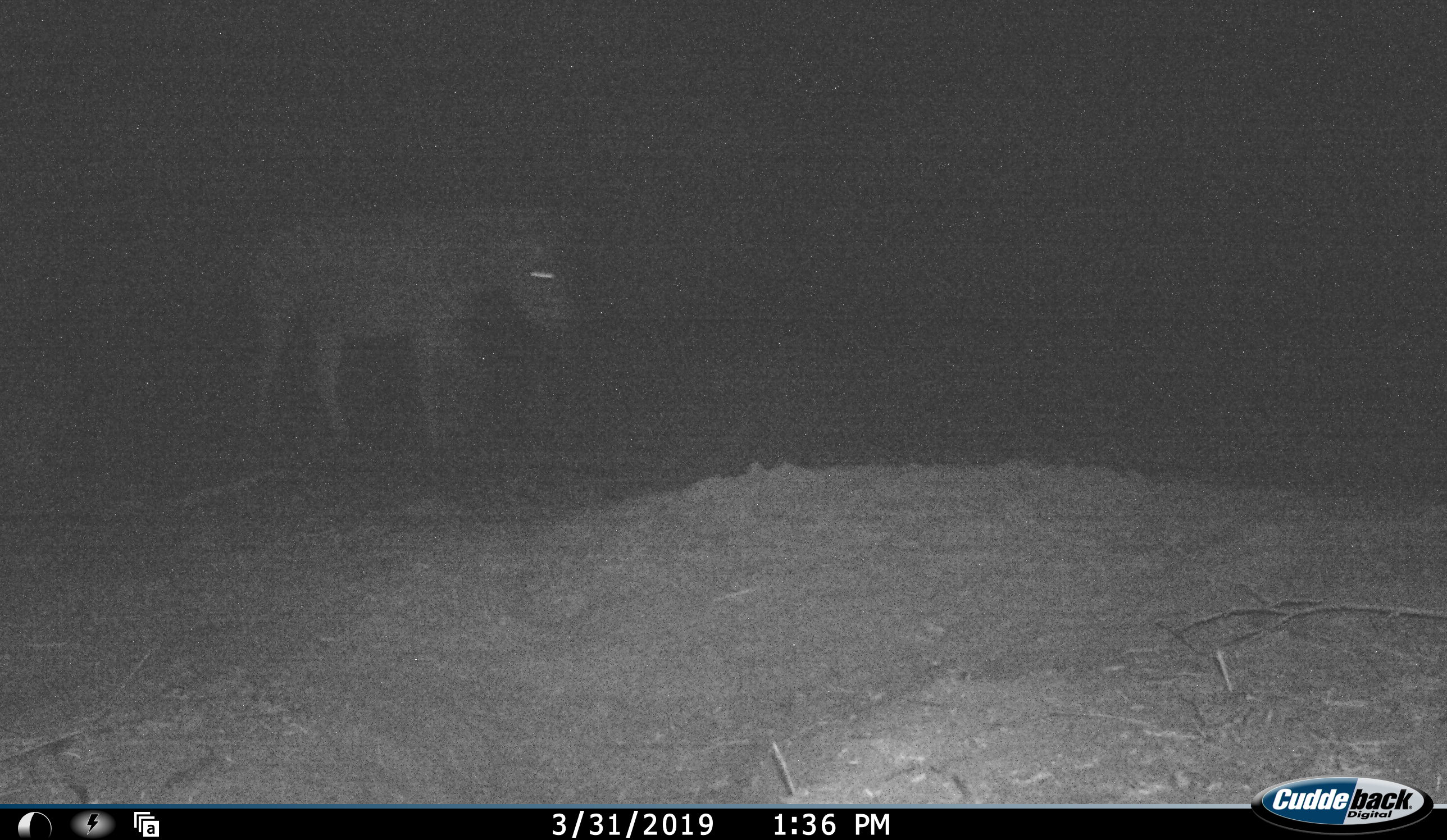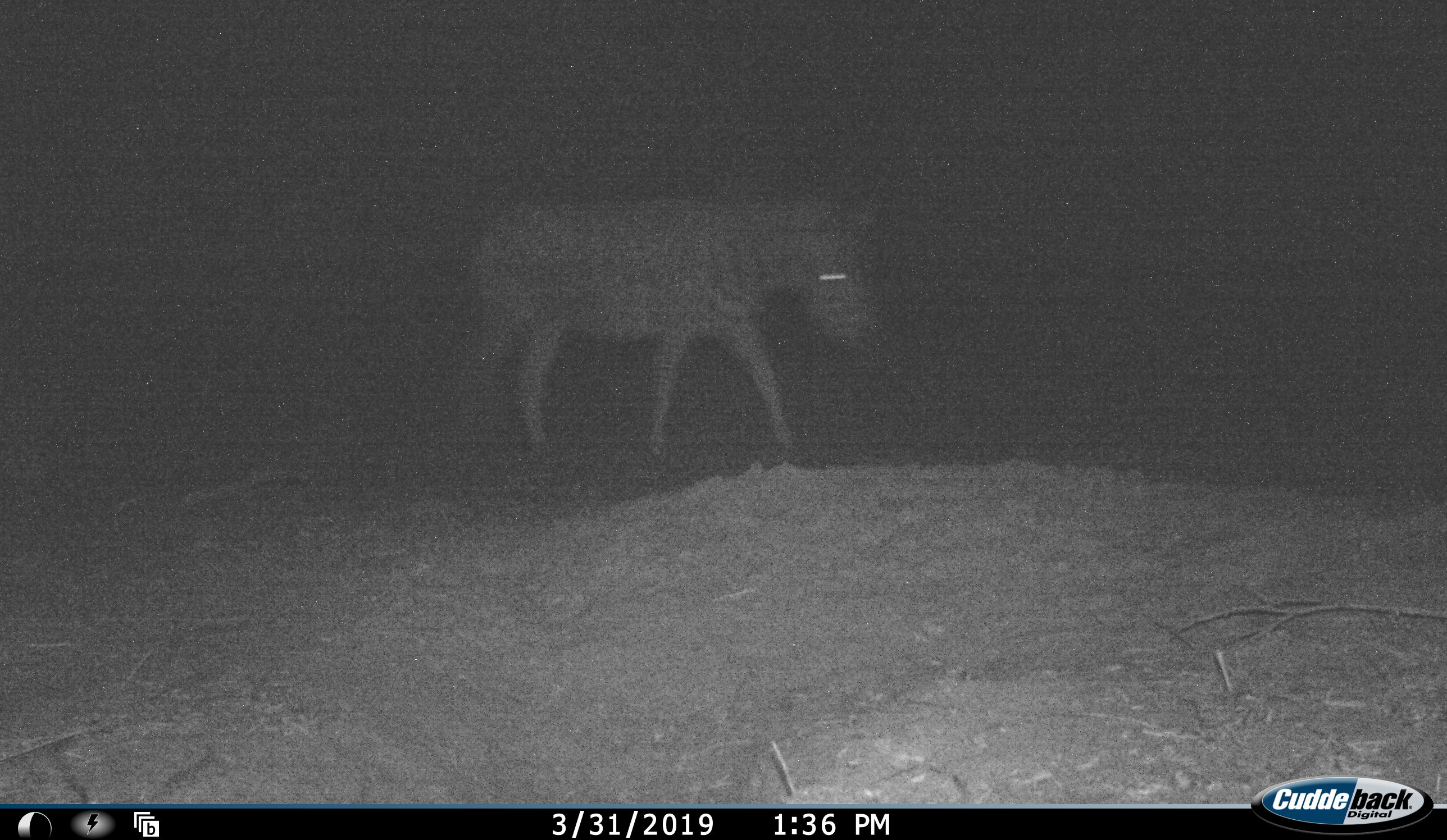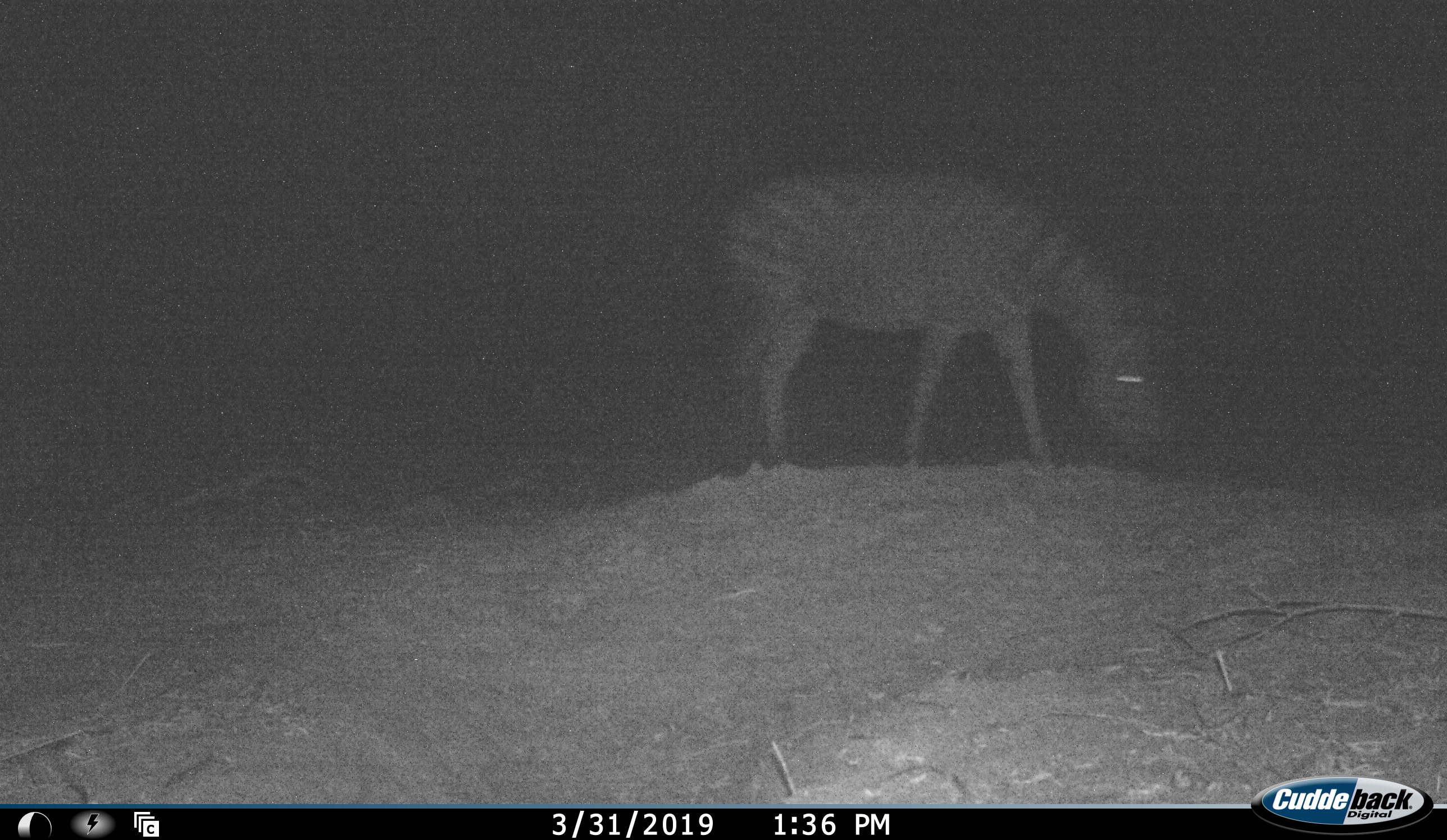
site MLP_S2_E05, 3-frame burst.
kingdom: Animalia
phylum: Chordata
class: Mammalia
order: Perissodactyla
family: Equidae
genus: Equus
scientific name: Equus quagga burchellii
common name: burchell's zebra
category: zebraburchells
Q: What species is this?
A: Zebraburchells (burchell's zebra) (Equus quagga burchellii).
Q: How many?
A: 1.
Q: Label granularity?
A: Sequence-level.